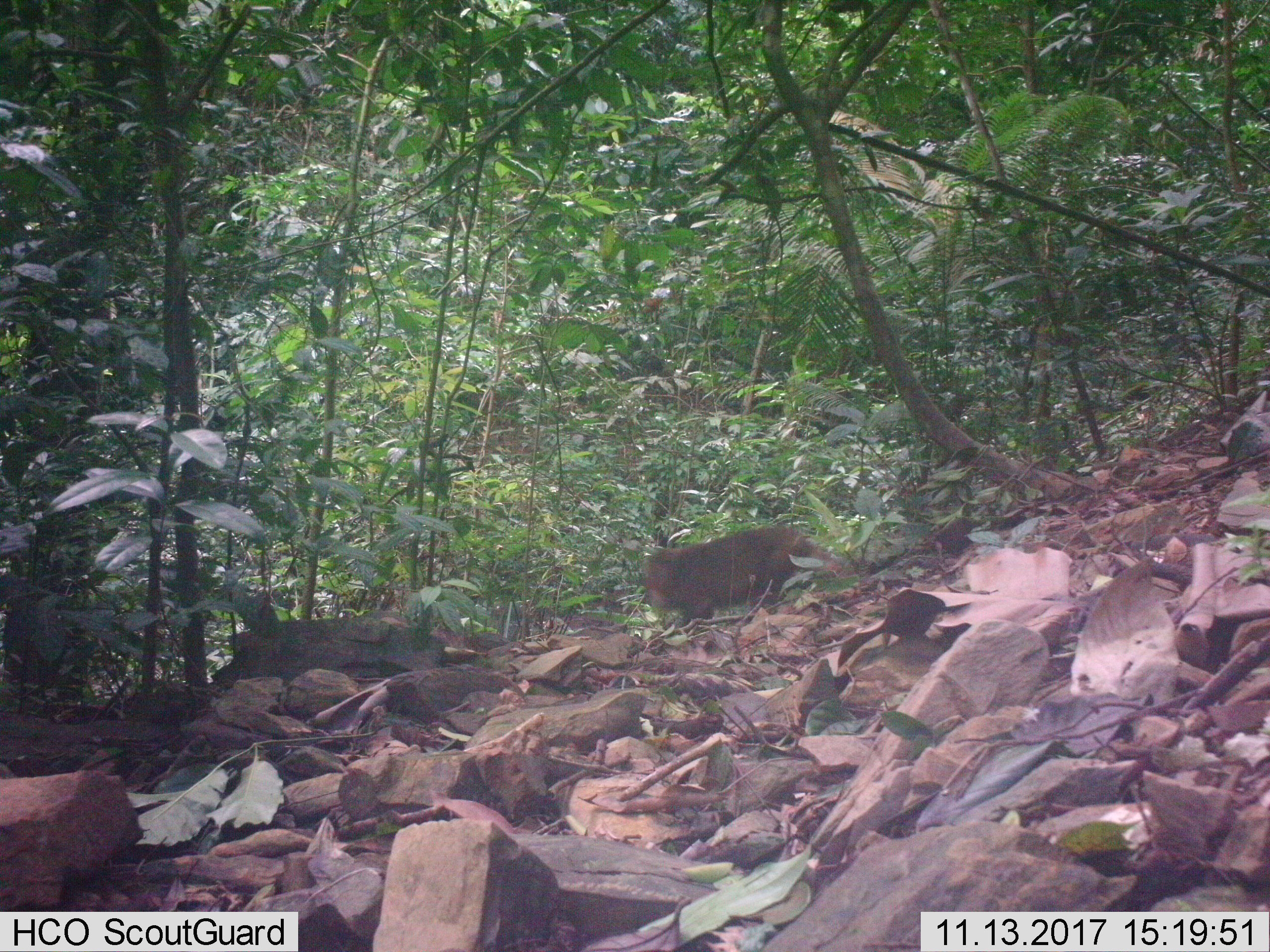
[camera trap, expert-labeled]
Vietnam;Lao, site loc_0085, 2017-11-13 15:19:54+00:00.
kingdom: Animalia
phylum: Chordata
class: Mammalia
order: Primates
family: Cercopithecidae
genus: Macaca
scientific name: Macaca arctoides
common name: stump-tailed macaque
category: stump tailed macaque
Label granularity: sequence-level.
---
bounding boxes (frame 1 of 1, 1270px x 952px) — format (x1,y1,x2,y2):
stump tailed macaque: (644,526,845,628)